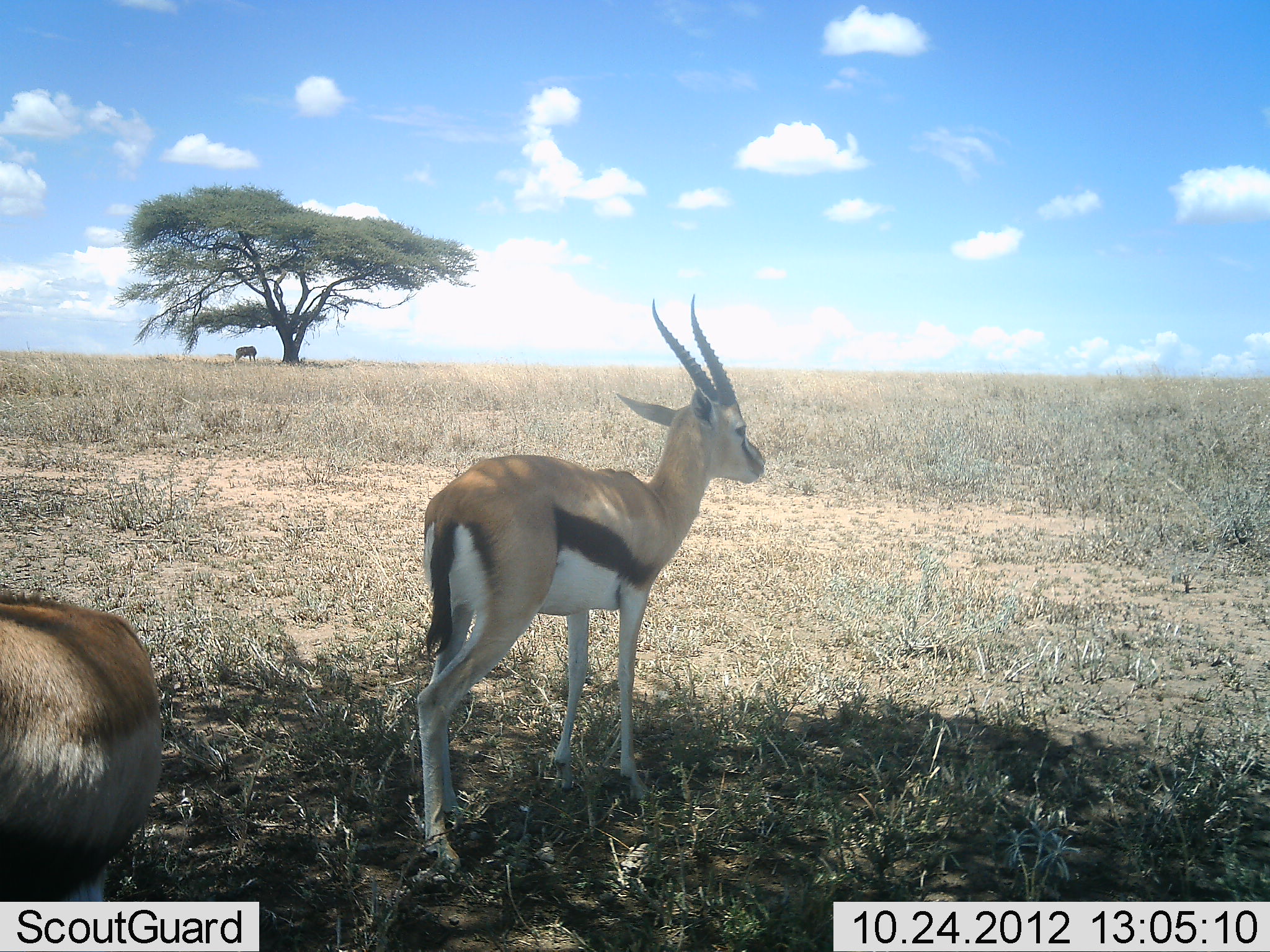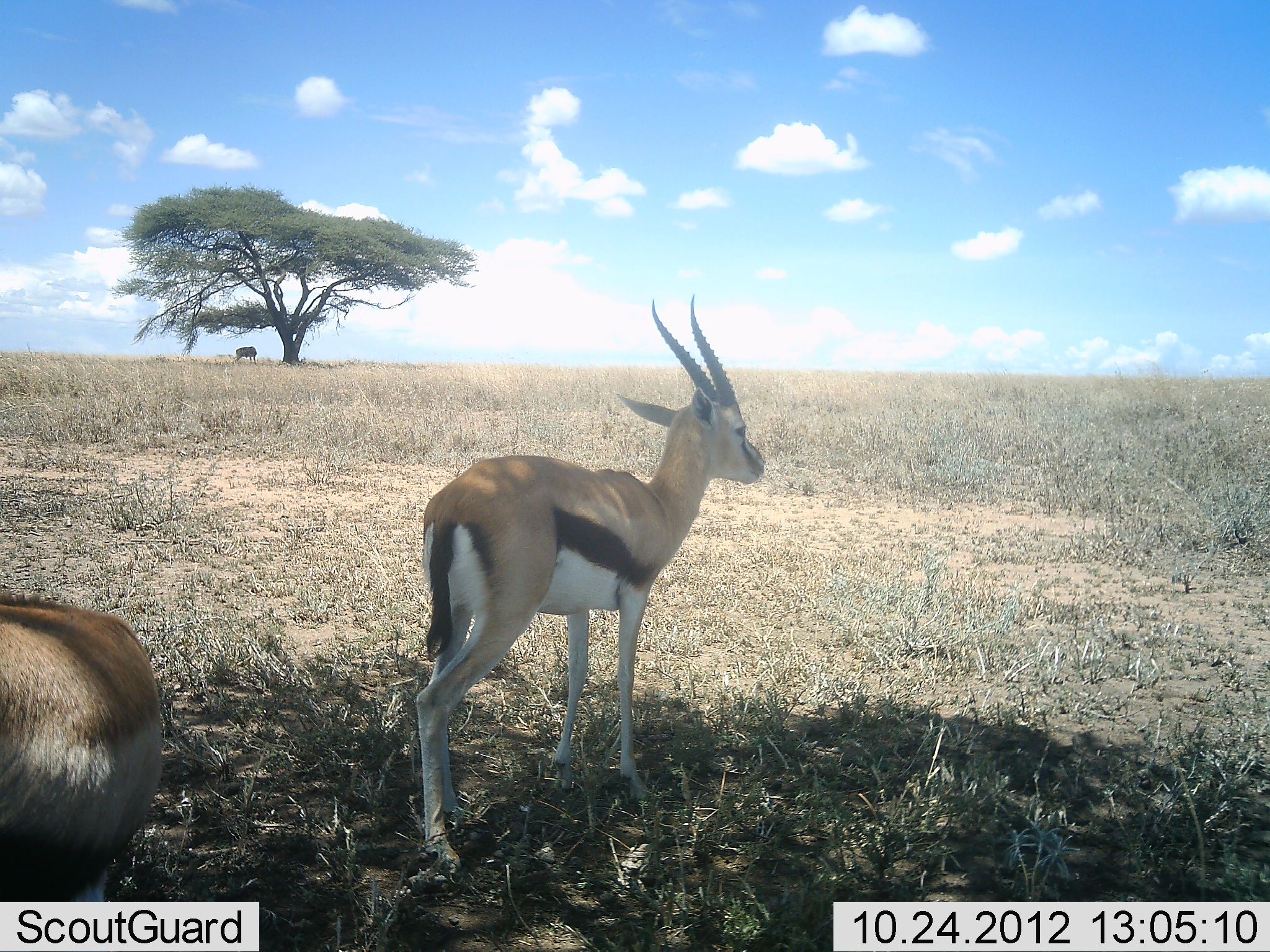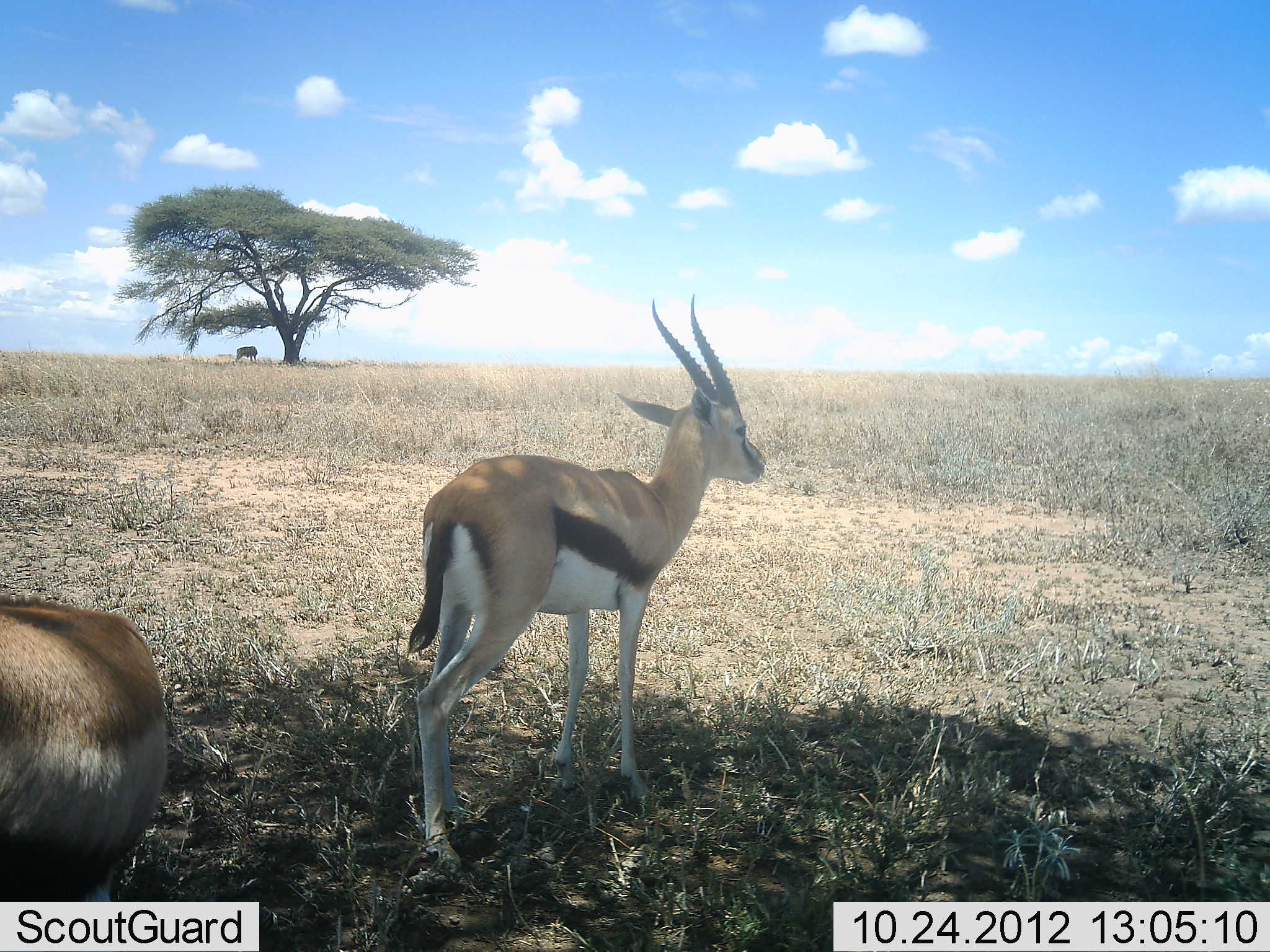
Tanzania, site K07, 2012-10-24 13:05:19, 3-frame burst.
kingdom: Animalia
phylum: Chordata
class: Mammalia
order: Artiodactyla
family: Bovidae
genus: Eudorcas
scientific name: Eudorcas thomsonii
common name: thomson's gazelle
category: gazellethomsons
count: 2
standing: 100%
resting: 0%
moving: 0%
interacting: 0%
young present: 9%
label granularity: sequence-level